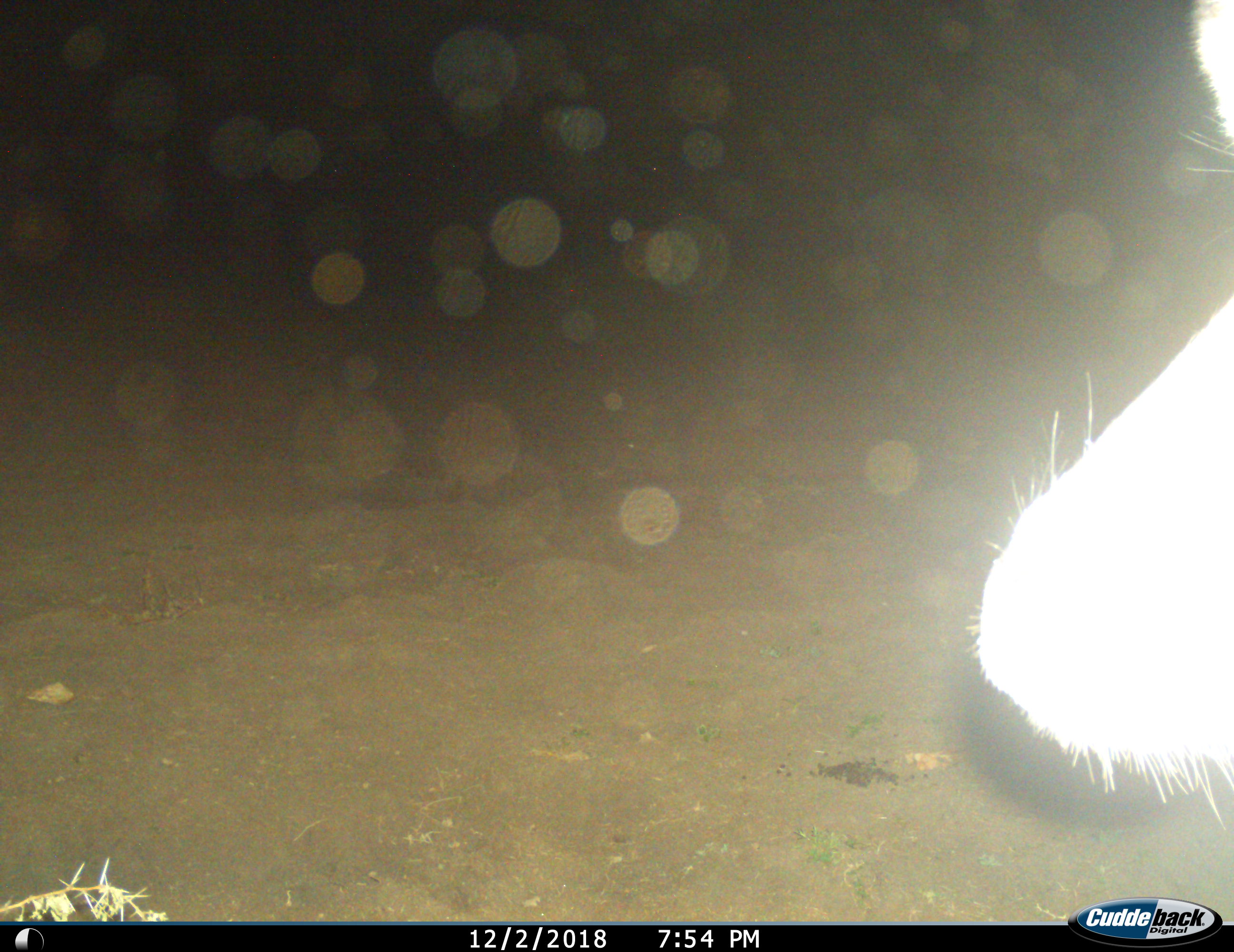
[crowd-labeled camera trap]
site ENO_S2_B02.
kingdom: Animalia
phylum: Chordata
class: Mammalia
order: Artiodactyla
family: Bovidae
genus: Connochaetes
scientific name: Connochaetes taurinus taurinus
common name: blue wildebeest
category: wildebeestblue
Wildebeestblue (blue wildebeest) (Connochaetes taurinus taurinus), count 1. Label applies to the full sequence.